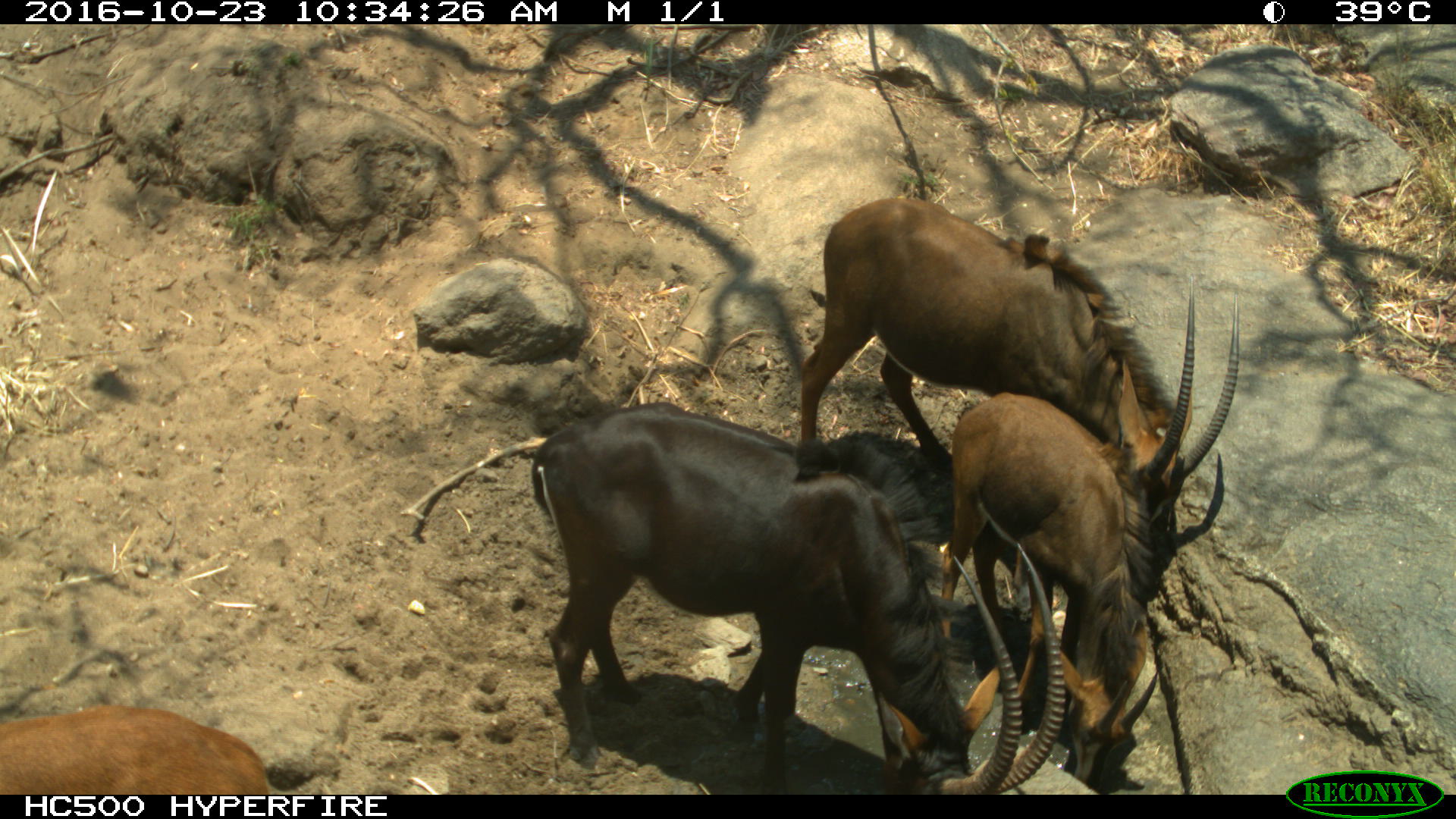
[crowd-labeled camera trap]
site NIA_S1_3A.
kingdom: Animalia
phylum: Chordata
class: Mammalia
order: Artiodactyla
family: Bovidae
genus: Hippotragus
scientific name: Hippotragus niger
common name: sable antelope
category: sable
Sable (sable antelope) (Hippotragus niger), count 4. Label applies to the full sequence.